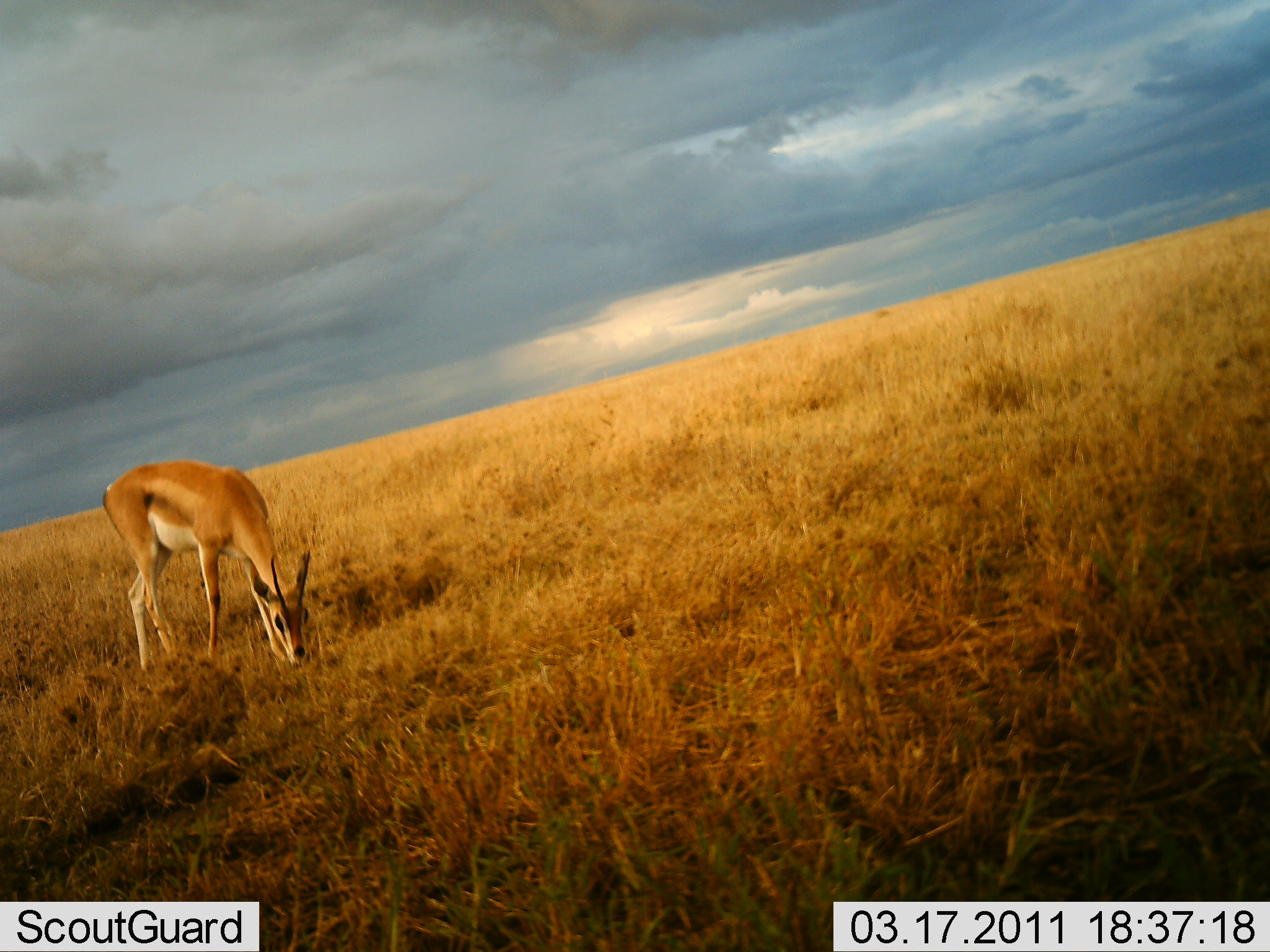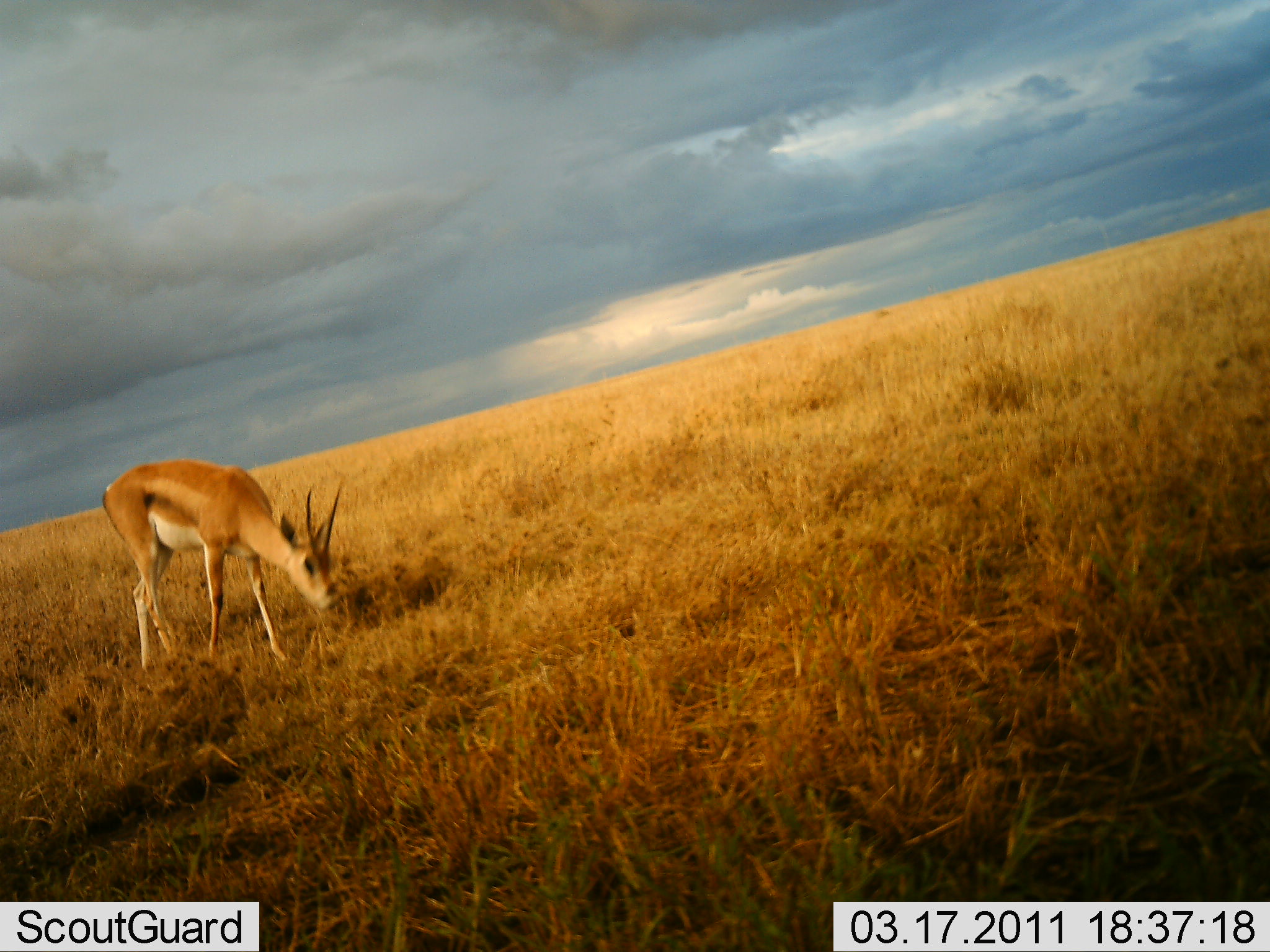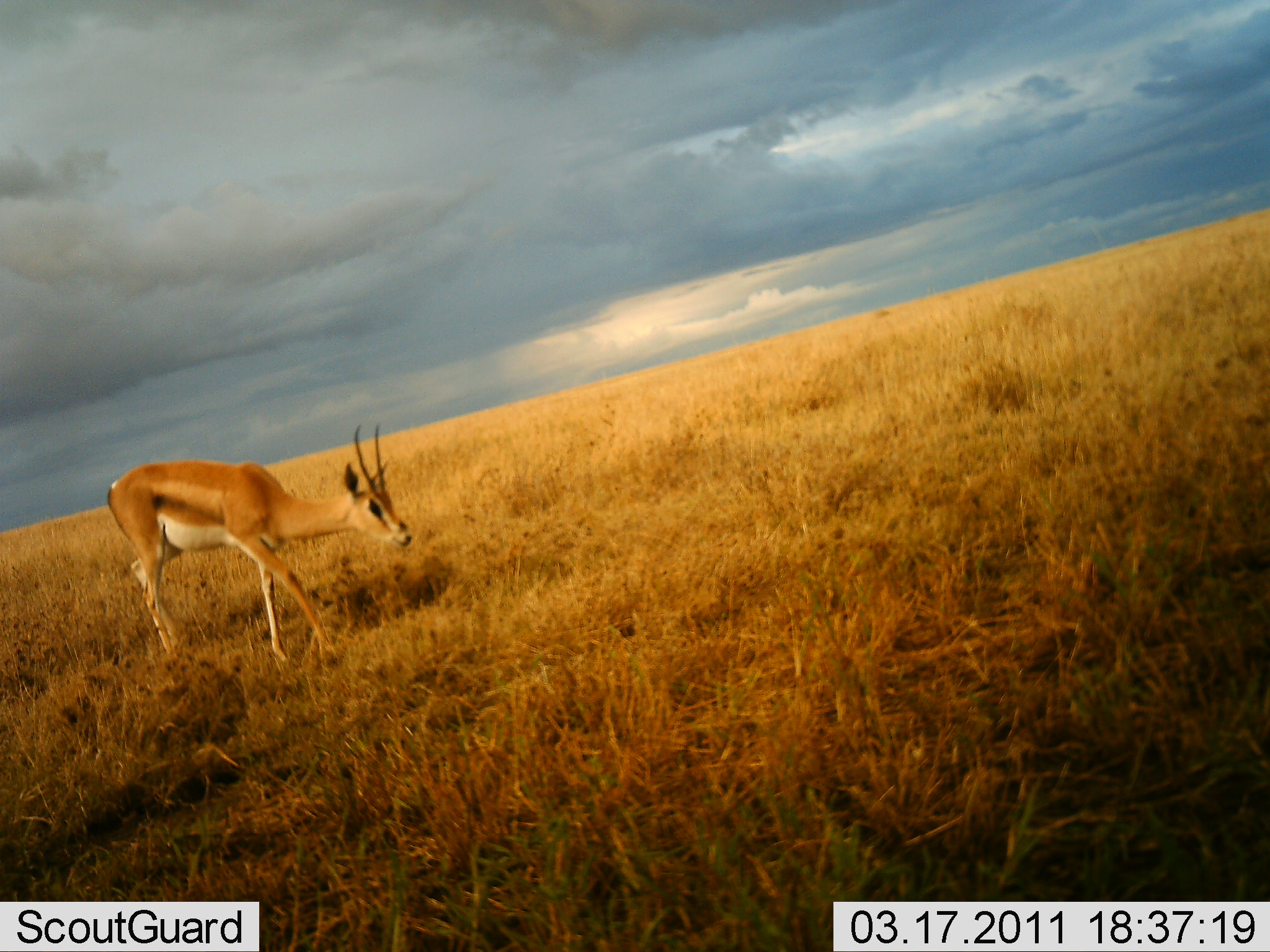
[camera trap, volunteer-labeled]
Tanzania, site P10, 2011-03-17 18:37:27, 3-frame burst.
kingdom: Animalia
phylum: Chordata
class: Mammalia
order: Artiodactyla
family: Bovidae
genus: Nanger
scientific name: Nanger granti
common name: grant's gazelle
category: gazellegrants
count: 1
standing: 7%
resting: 0%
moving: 29%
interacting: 0%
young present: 0%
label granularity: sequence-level